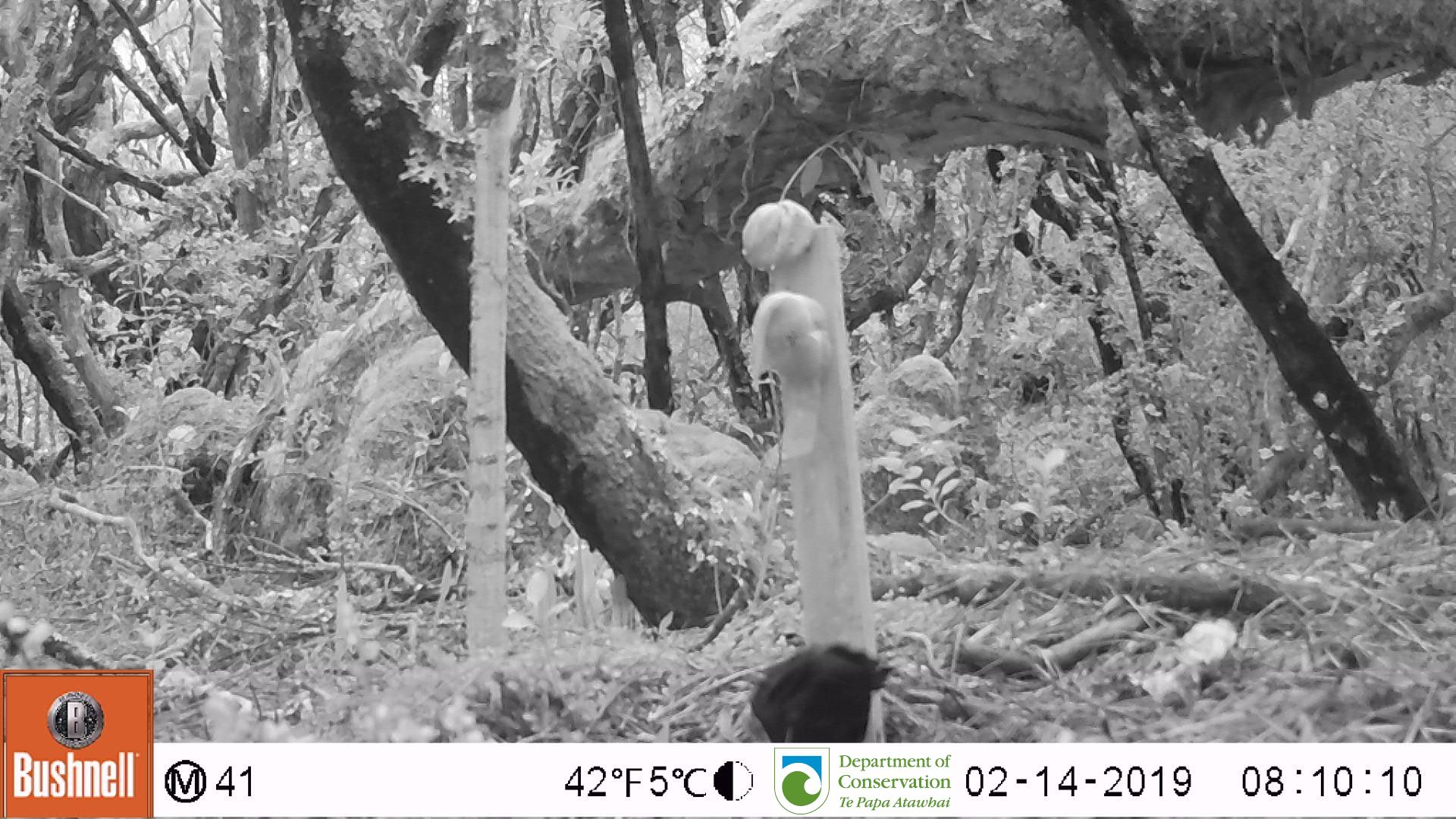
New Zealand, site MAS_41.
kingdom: Animalia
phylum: Chordata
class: Aves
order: Passeriformes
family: Turdidae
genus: Turdus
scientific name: Turdus merula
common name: eurasian blackbird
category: blackbird